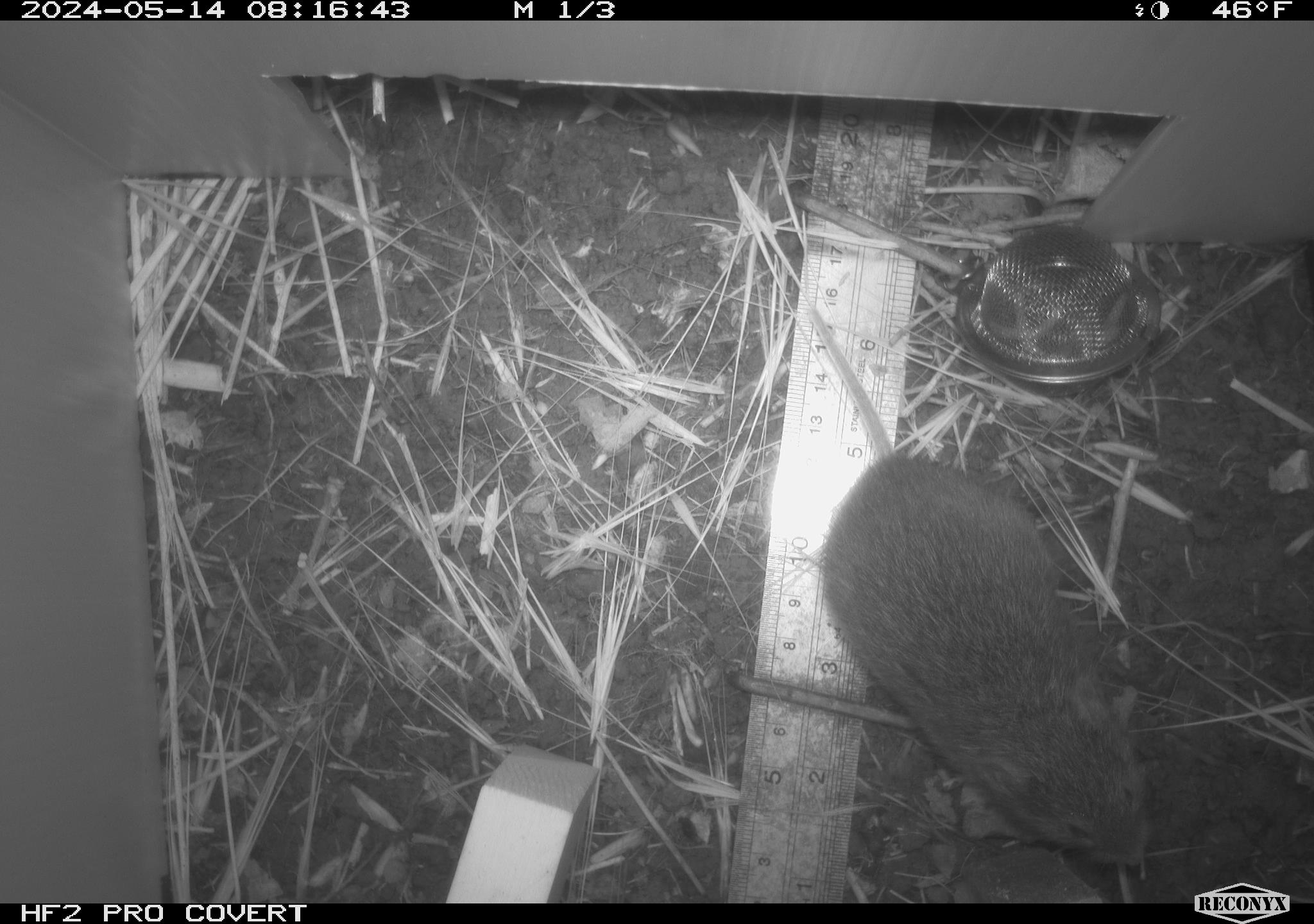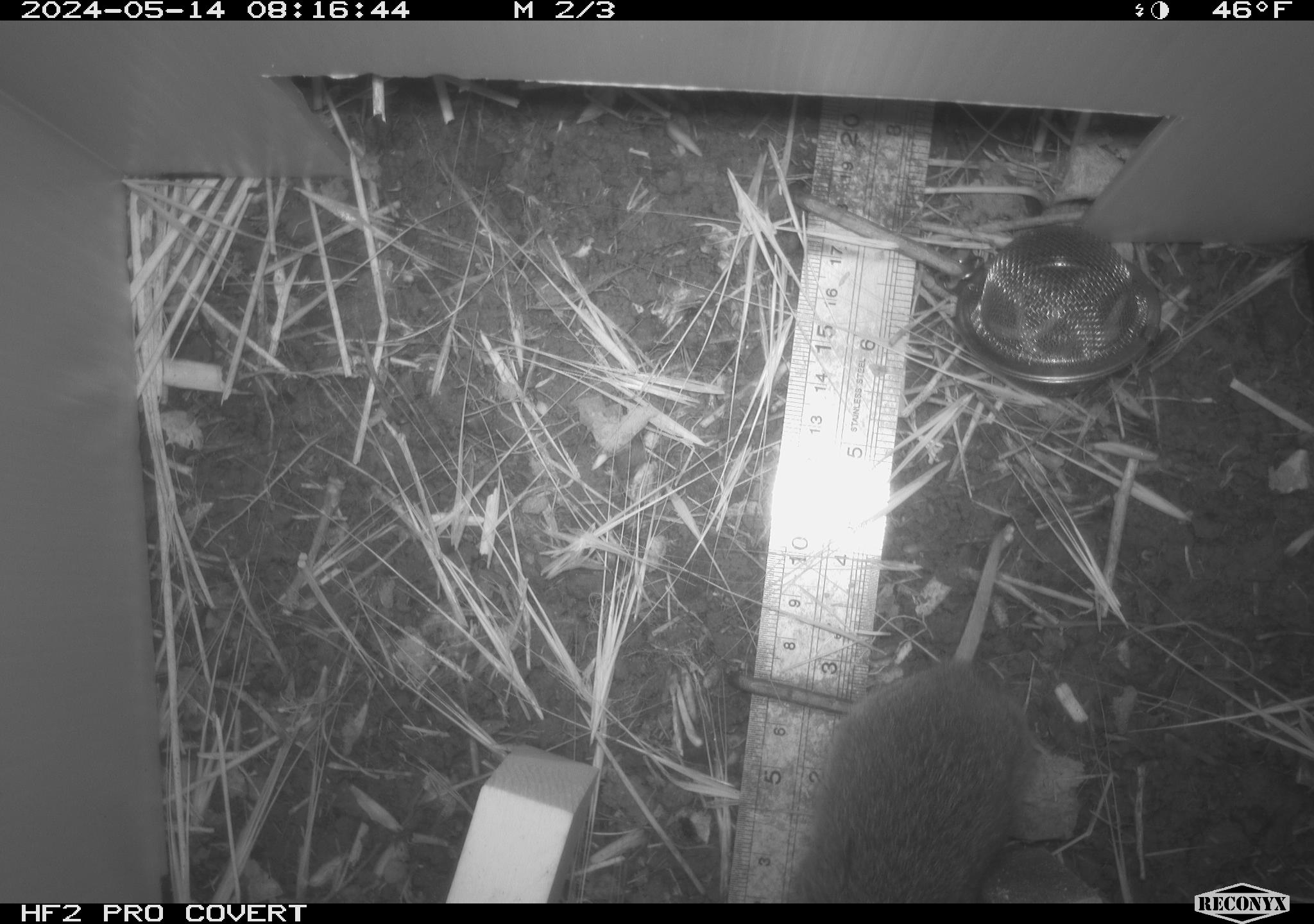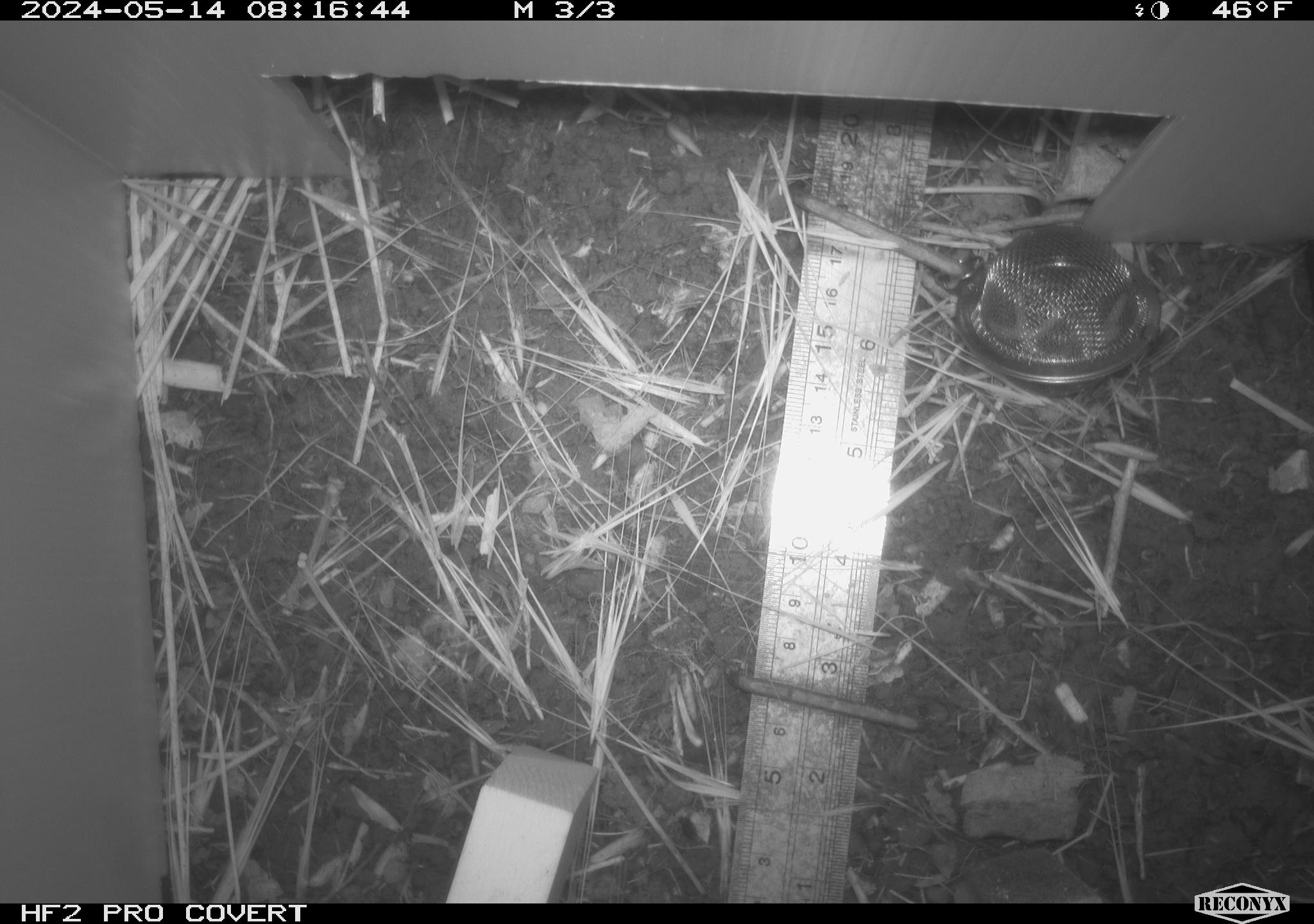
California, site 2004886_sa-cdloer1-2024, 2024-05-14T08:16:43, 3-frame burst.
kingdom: Animalia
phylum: Chordata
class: Mammalia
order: Rodentia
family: Cricetidae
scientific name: Arvicolinae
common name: voles, lemmings, and muskrats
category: arvicolinae subfamily